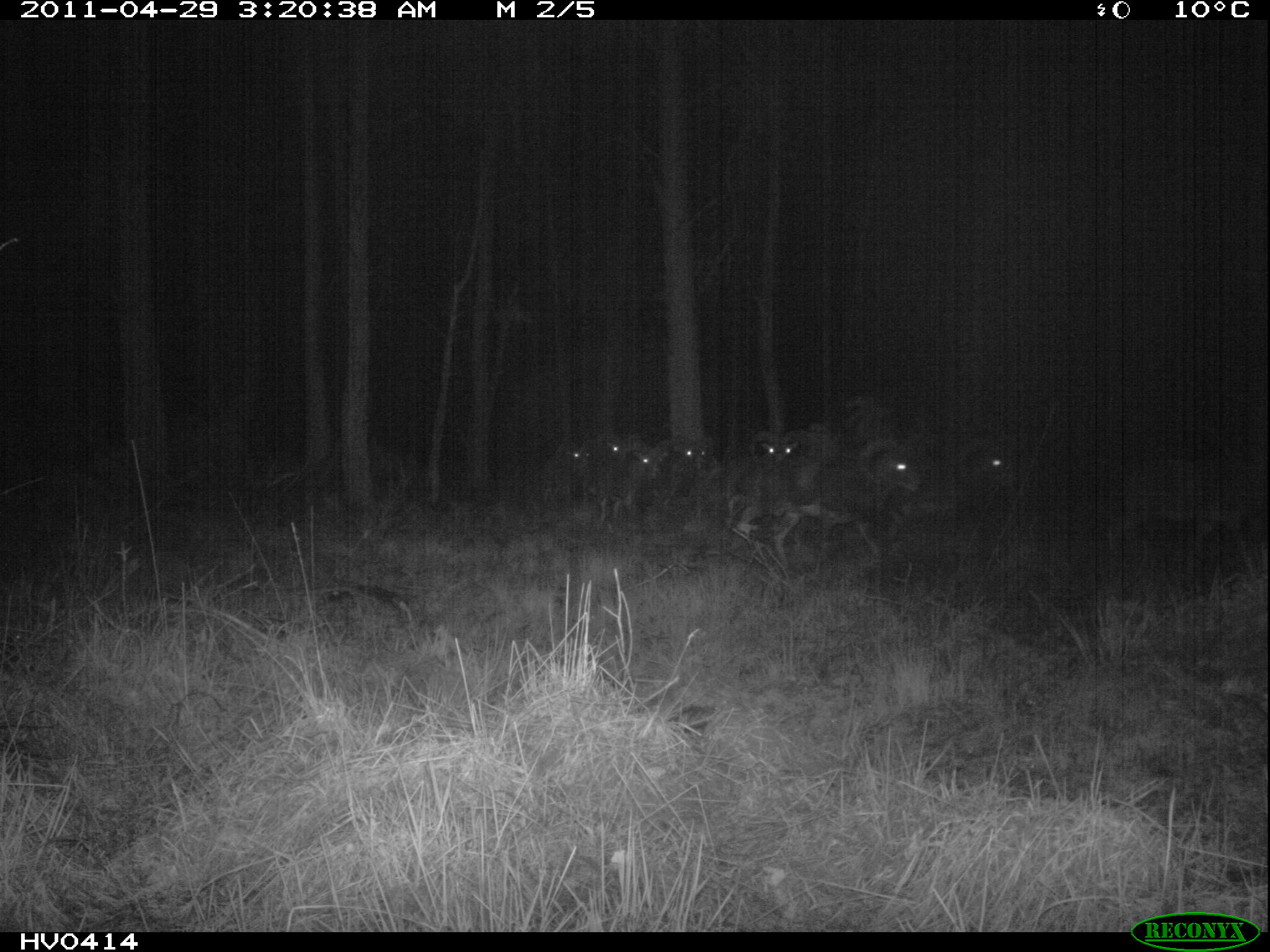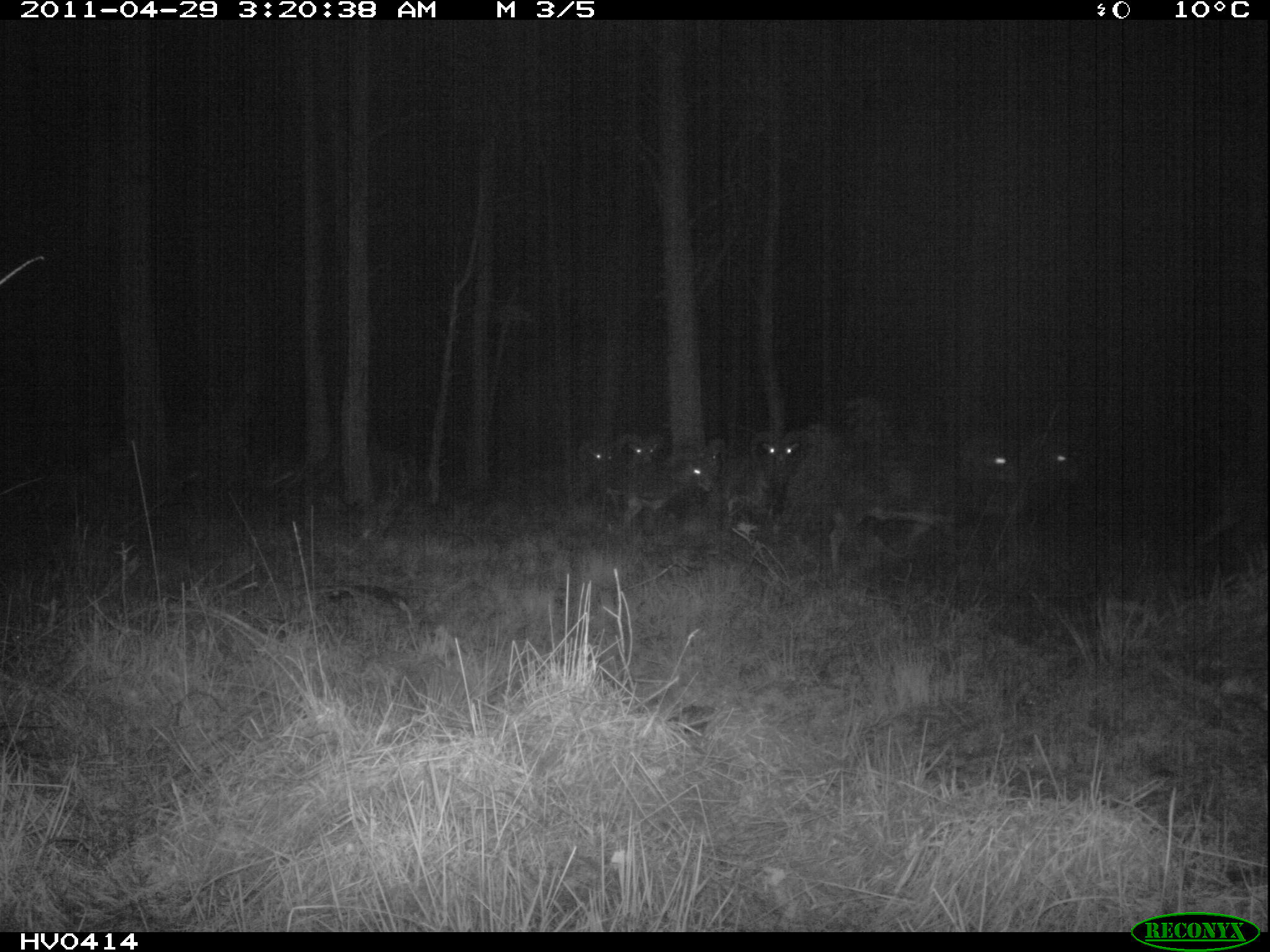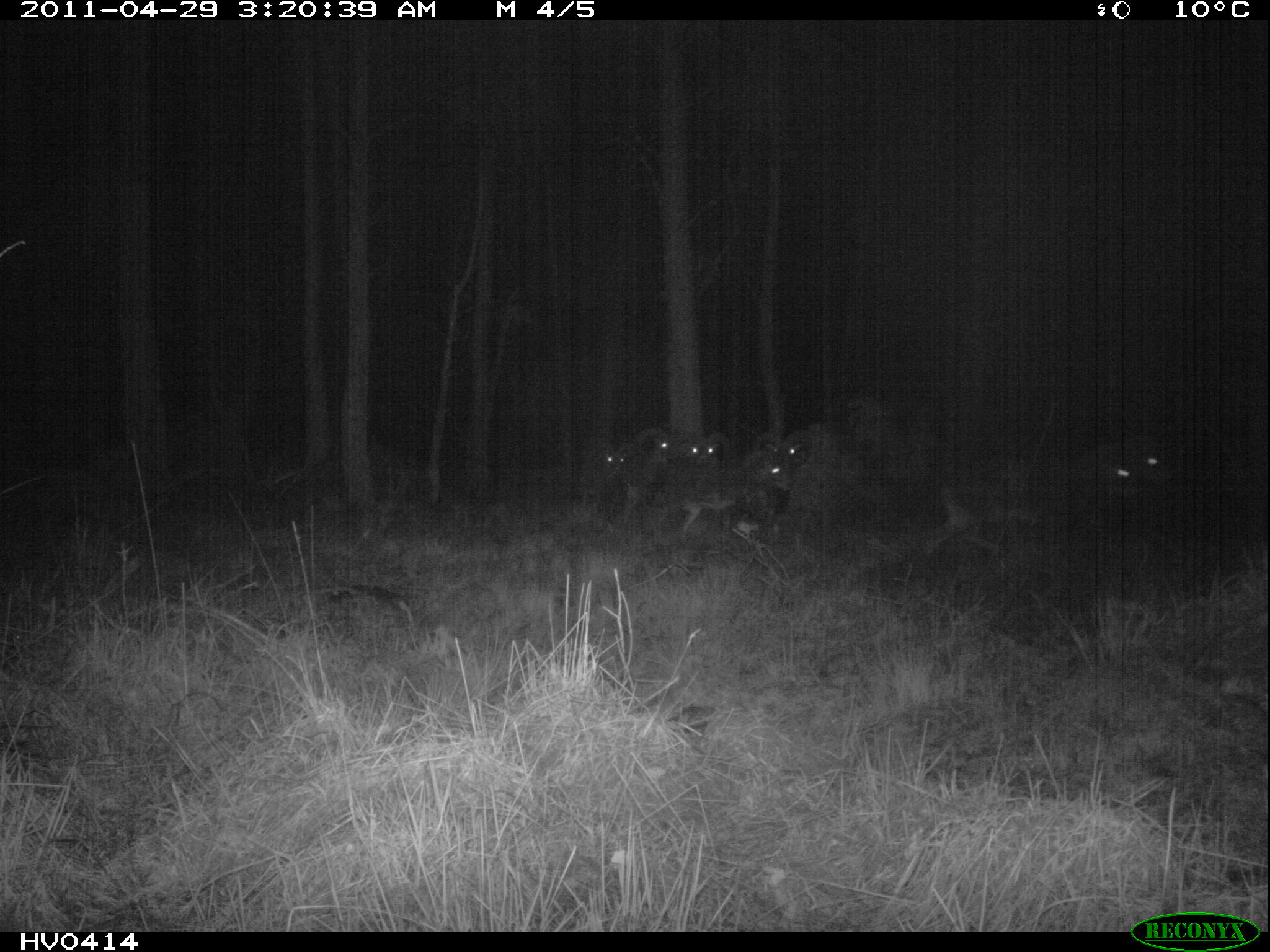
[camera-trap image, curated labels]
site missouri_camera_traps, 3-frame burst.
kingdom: Animalia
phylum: Chordata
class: Mammalia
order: Artiodactyla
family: Bovidae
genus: Ovis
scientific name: Ovis ammon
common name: mouflon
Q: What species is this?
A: Mouflon (Ovis ammon).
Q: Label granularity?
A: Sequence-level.